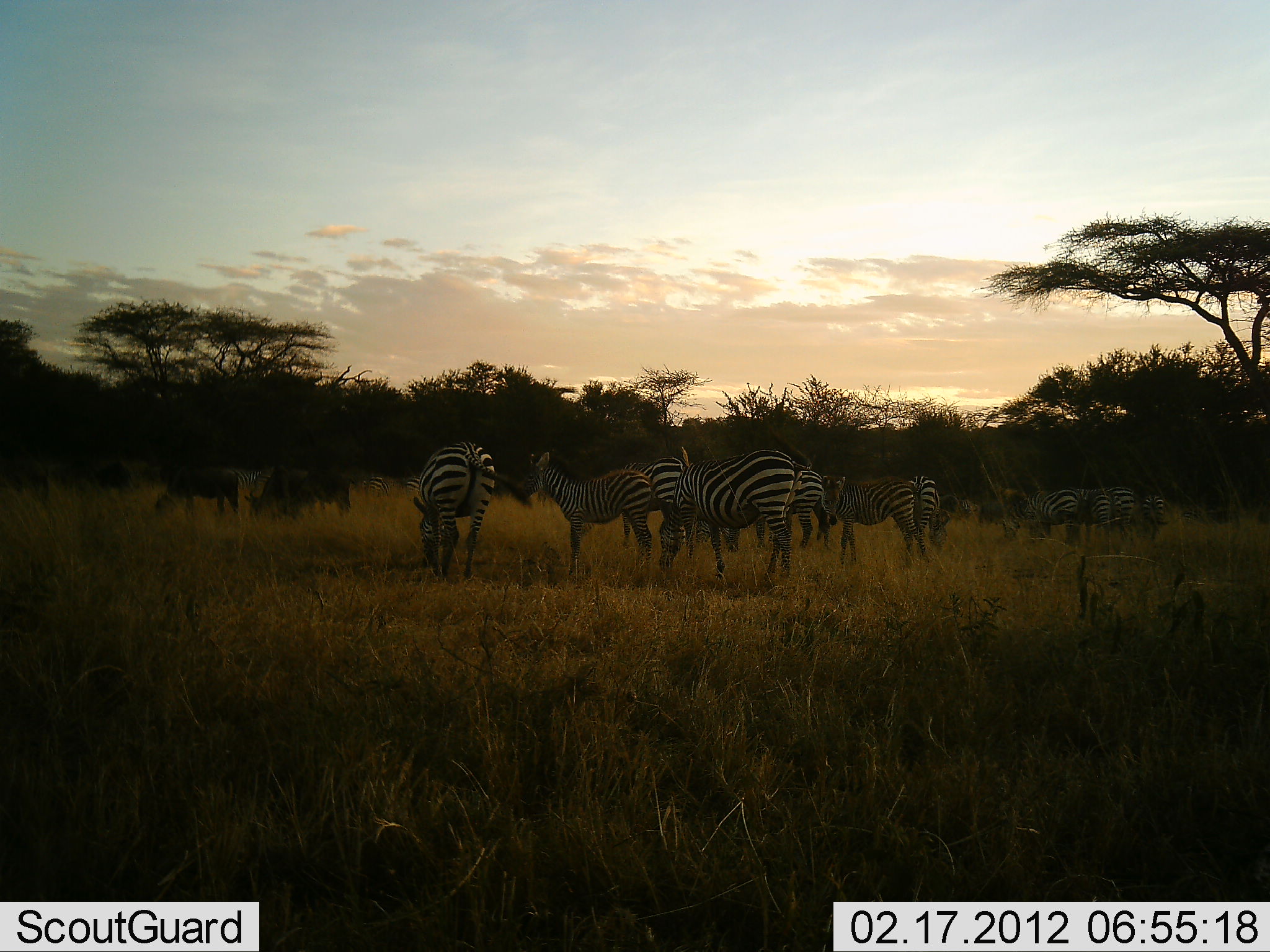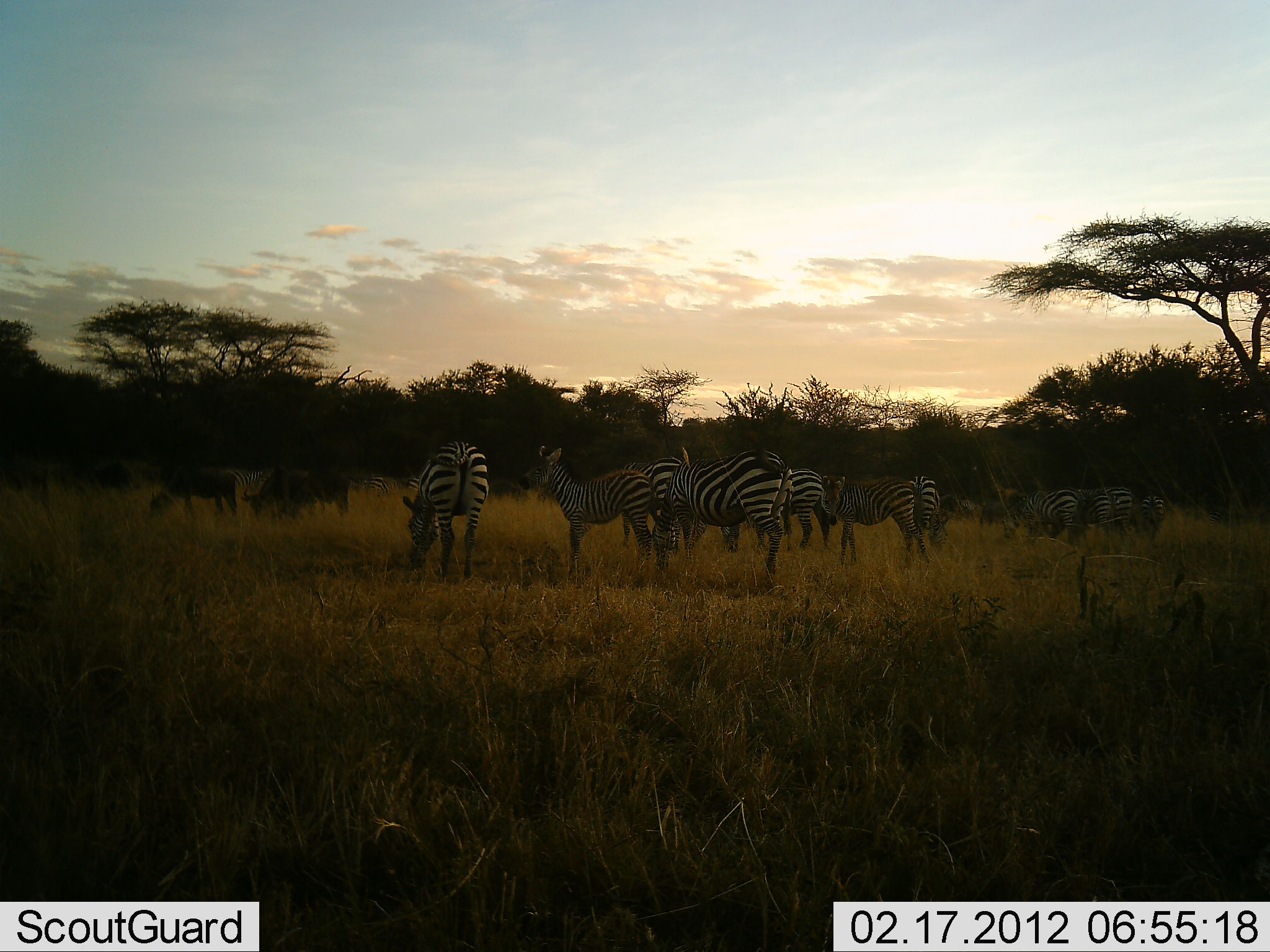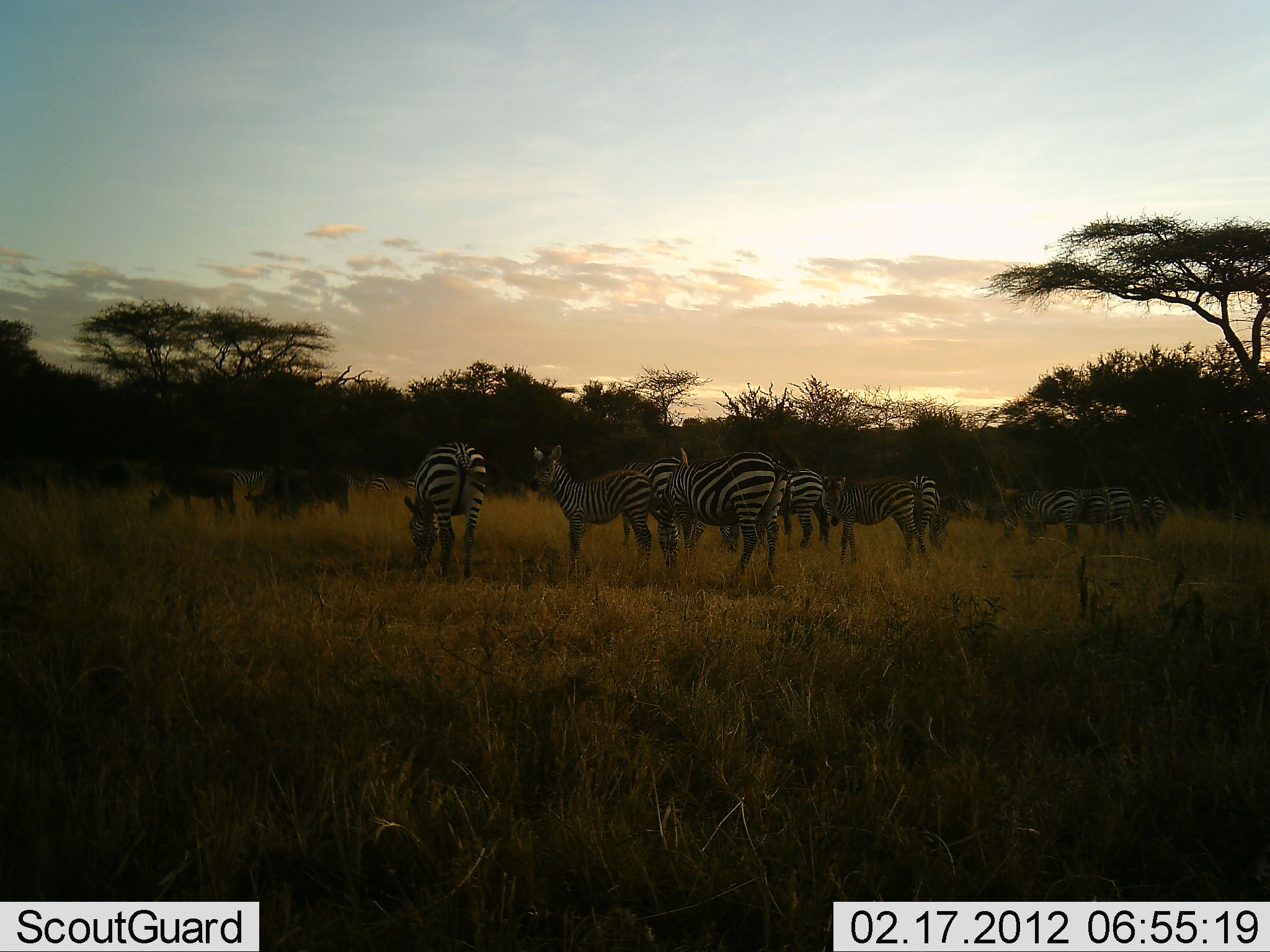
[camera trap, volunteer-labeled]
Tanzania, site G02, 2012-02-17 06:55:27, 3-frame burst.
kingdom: Animalia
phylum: Chordata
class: Mammalia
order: Artiodactyla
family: Bovidae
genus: Connochaetes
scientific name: Connochaetes taurinus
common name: blue wildebeest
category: wildebeest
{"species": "wildebeest (blue wildebeest) (Connochaetes taurinus)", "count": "4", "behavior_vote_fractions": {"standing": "41%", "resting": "0%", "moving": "0%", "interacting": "6%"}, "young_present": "0%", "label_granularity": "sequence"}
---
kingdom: Animalia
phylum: Chordata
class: Mammalia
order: Perissodactyla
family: Equidae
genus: Equus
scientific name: Equus quagga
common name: plains zebra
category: zebra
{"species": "zebra (plains zebra) (Equus quagga)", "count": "11-50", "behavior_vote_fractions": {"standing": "82%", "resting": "3%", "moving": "6%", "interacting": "6%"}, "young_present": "15%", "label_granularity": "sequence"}